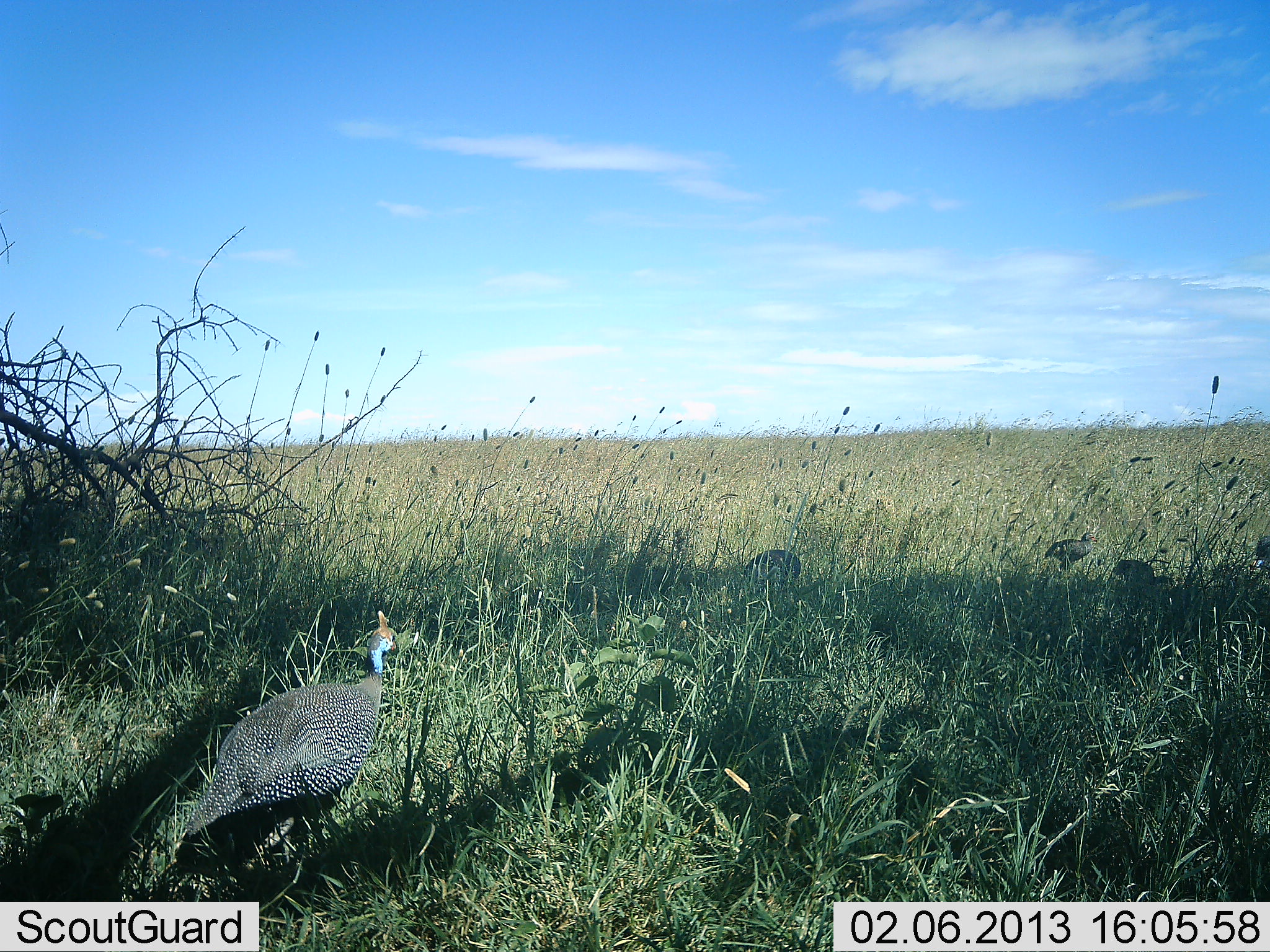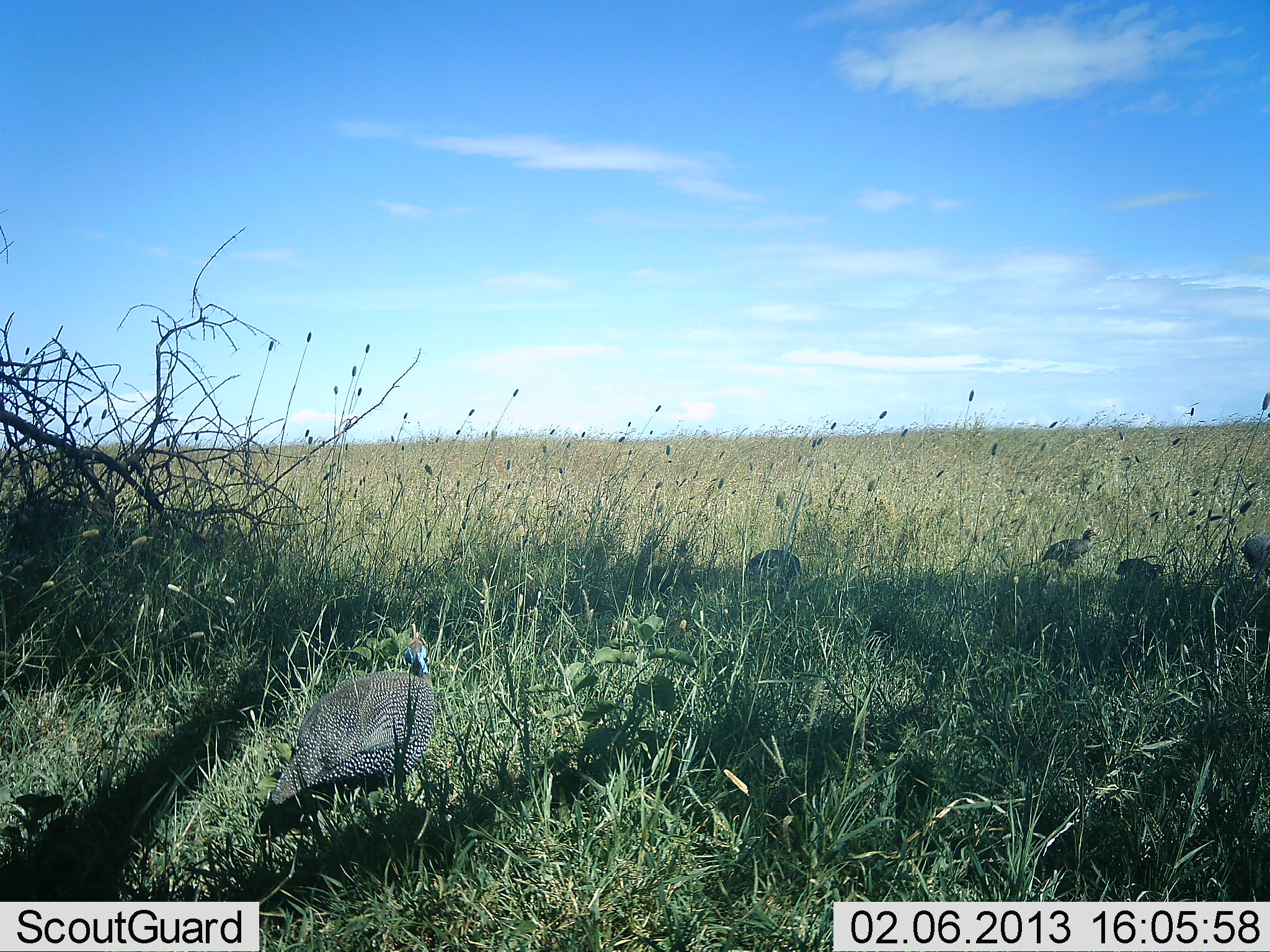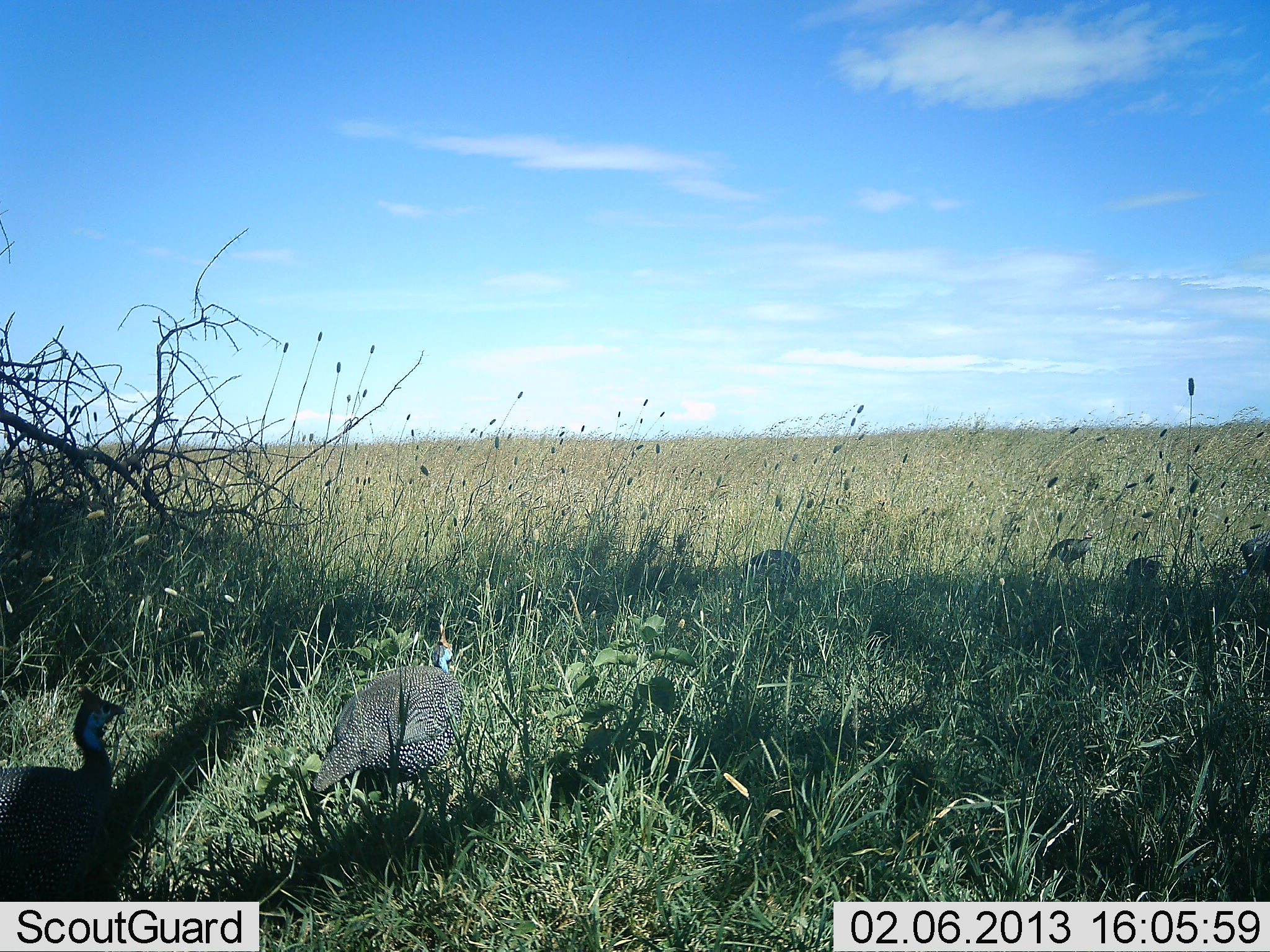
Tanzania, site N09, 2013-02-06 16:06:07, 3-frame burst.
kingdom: Animalia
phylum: Chordata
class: Aves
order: Galliformes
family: Numididae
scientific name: Numididae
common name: guinea fowl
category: guineafowl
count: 5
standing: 36%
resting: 4%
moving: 64%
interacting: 0%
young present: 4%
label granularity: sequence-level